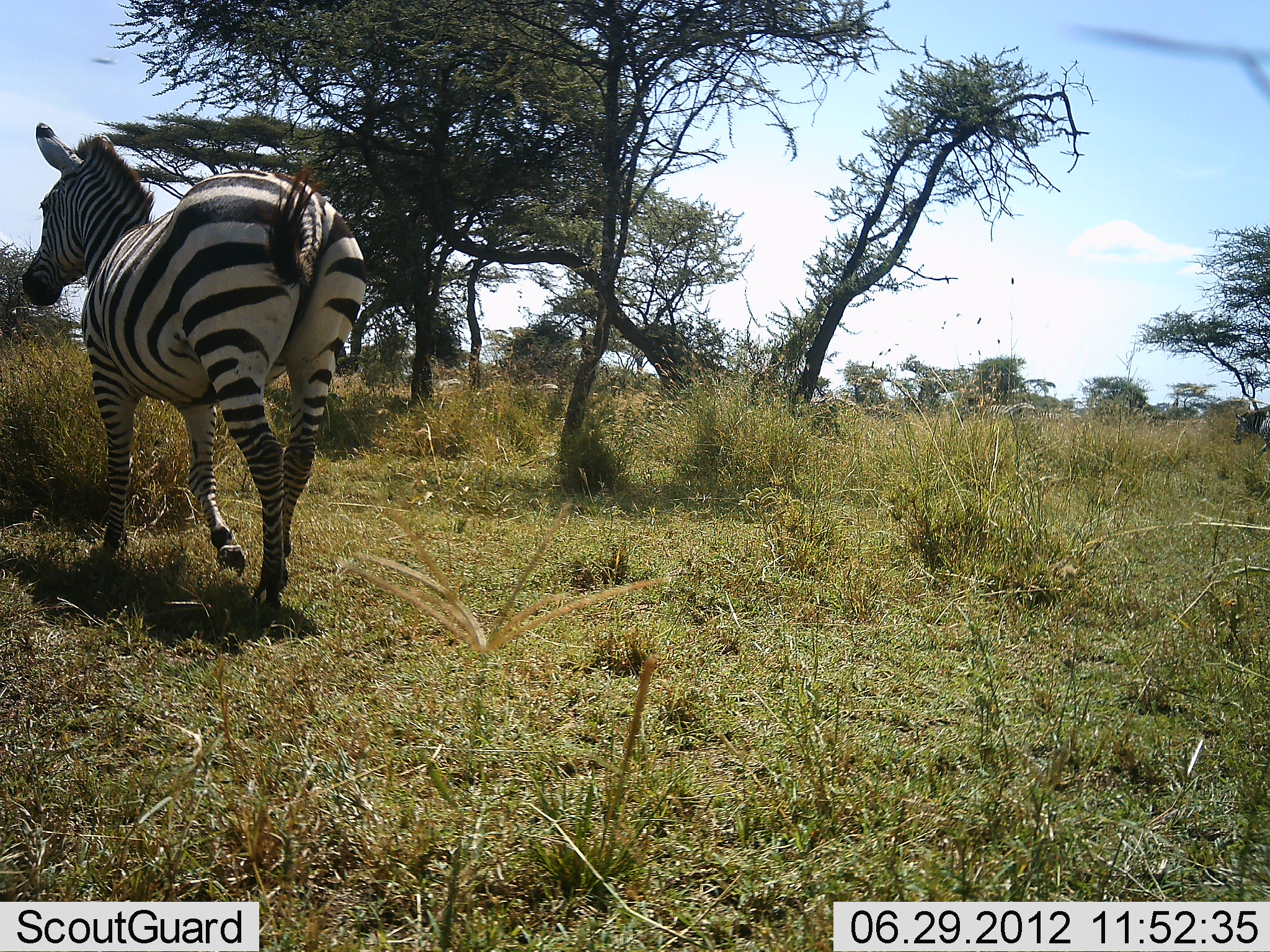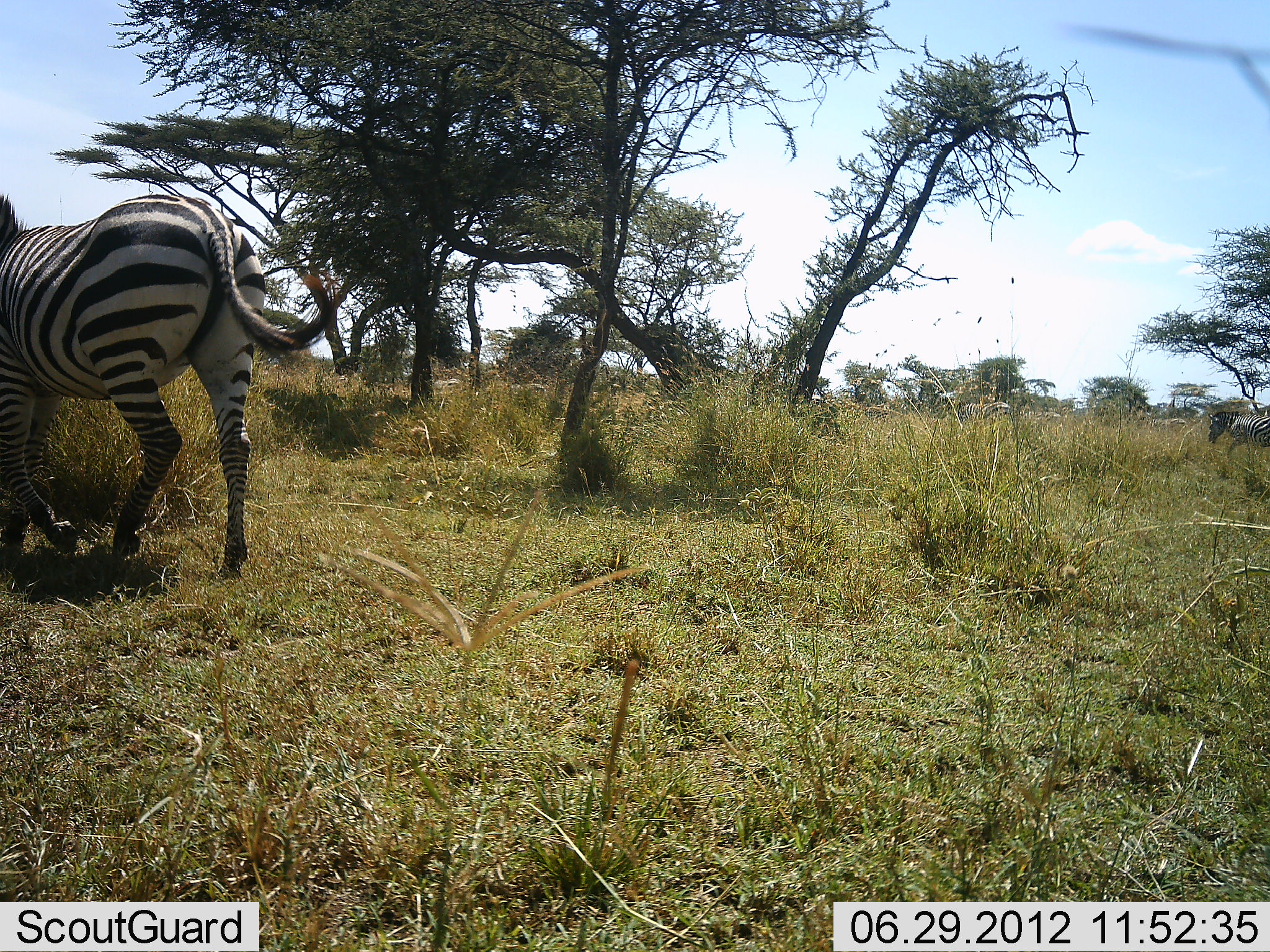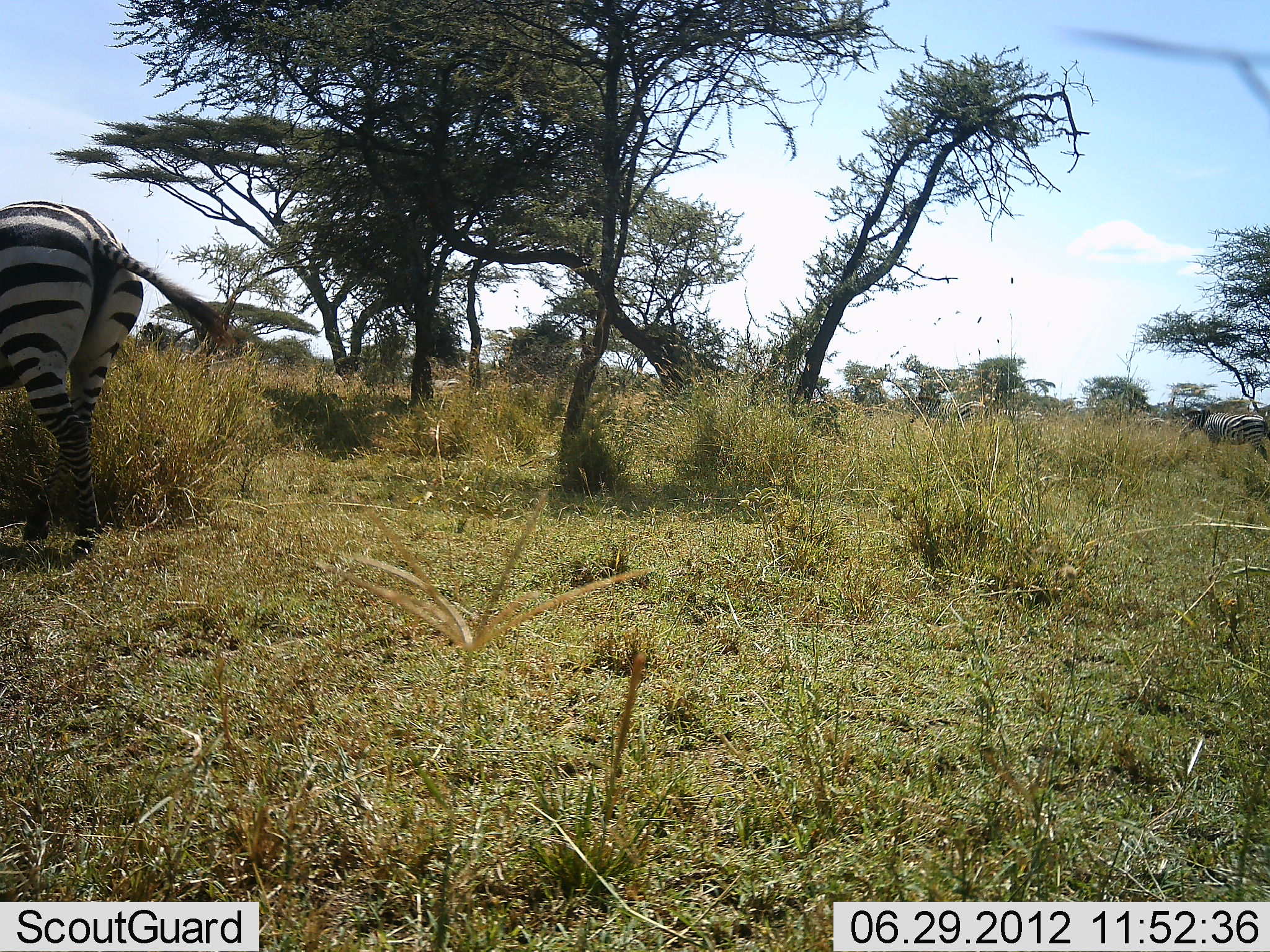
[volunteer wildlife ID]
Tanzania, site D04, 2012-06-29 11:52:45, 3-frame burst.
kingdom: Animalia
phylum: Chordata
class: Mammalia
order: Perissodactyla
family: Equidae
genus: Equus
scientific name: Equus quagga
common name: plains zebra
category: zebra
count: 5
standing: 0%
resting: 0%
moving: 100%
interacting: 0%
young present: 0%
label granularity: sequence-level